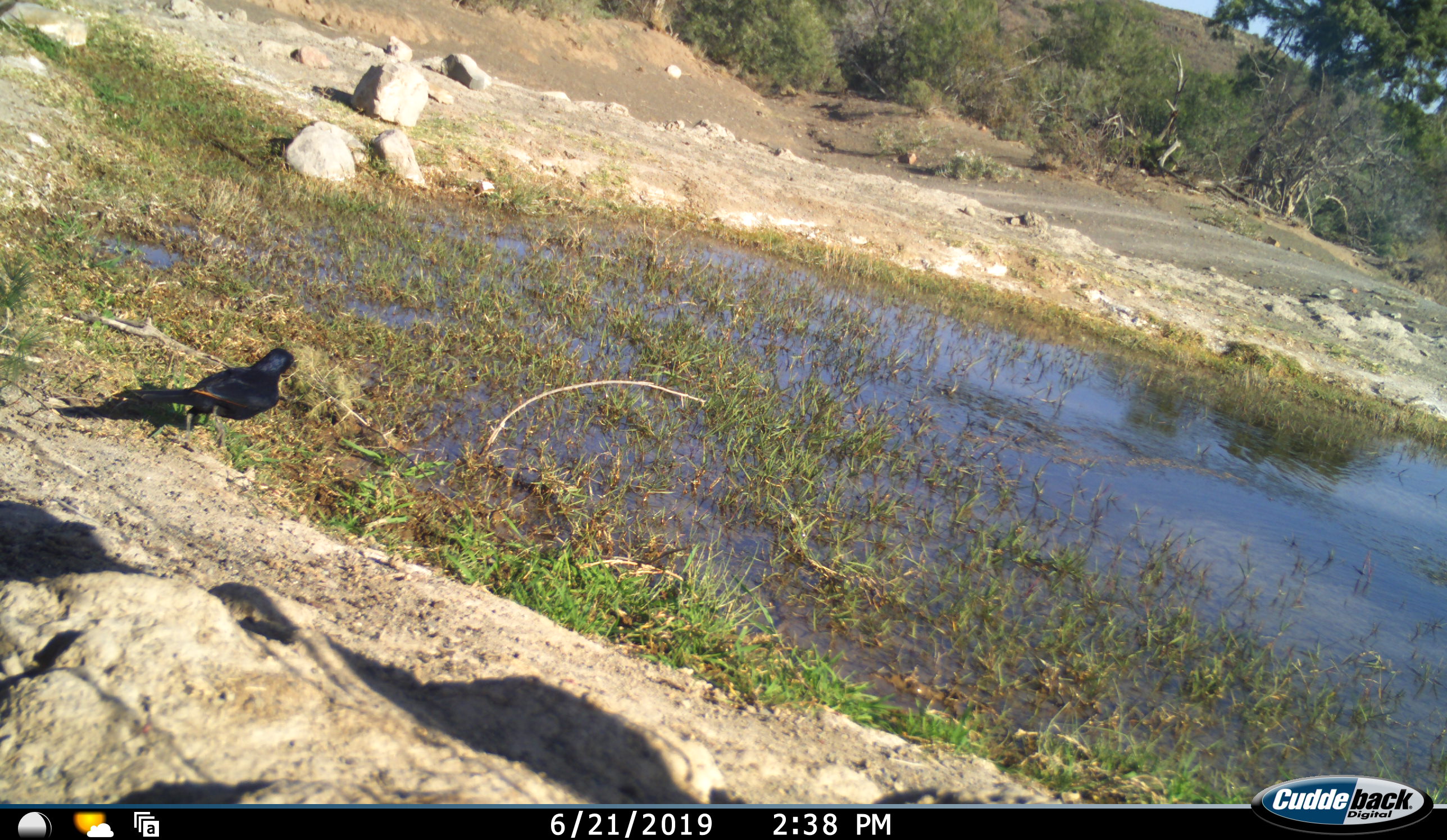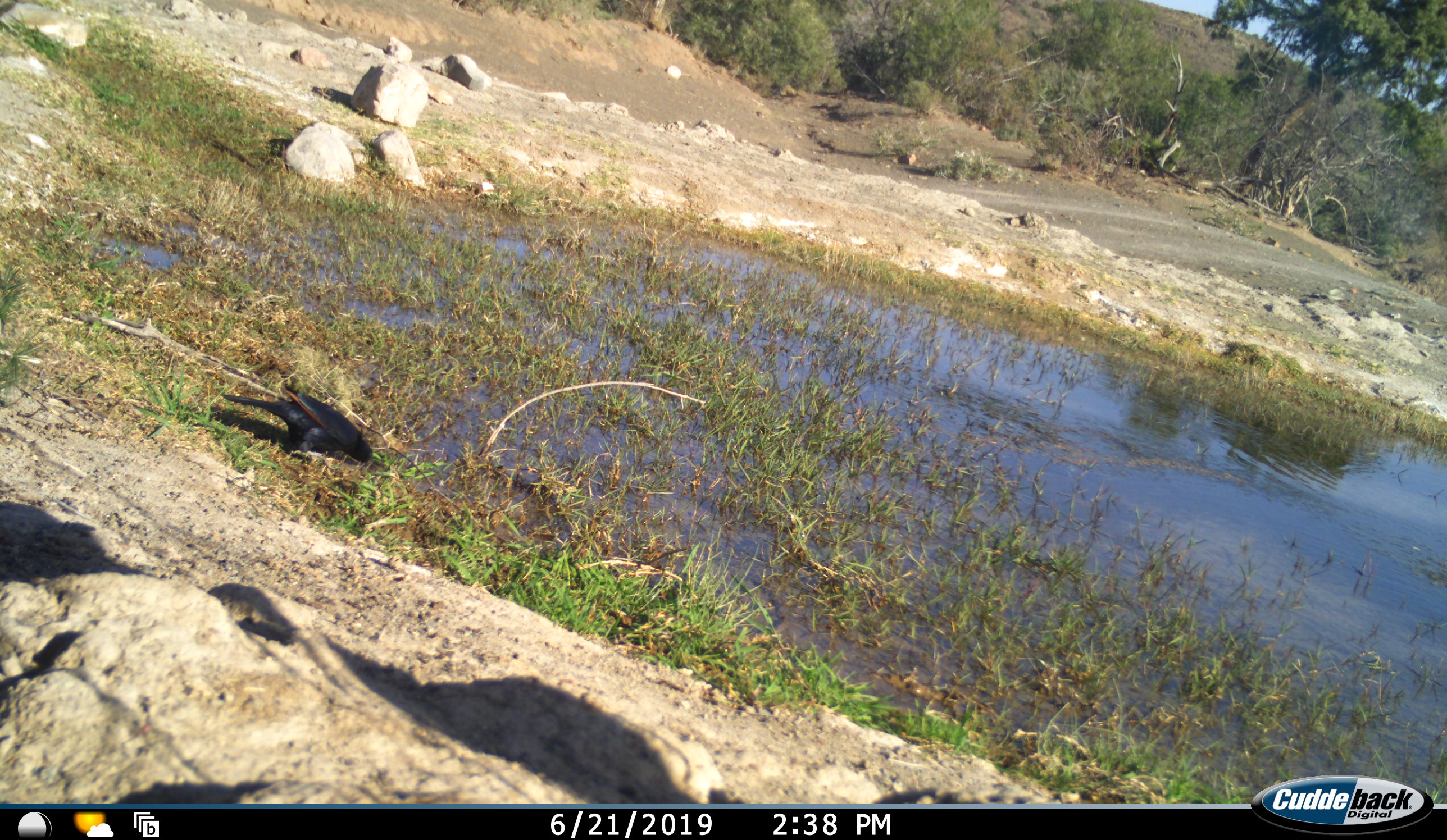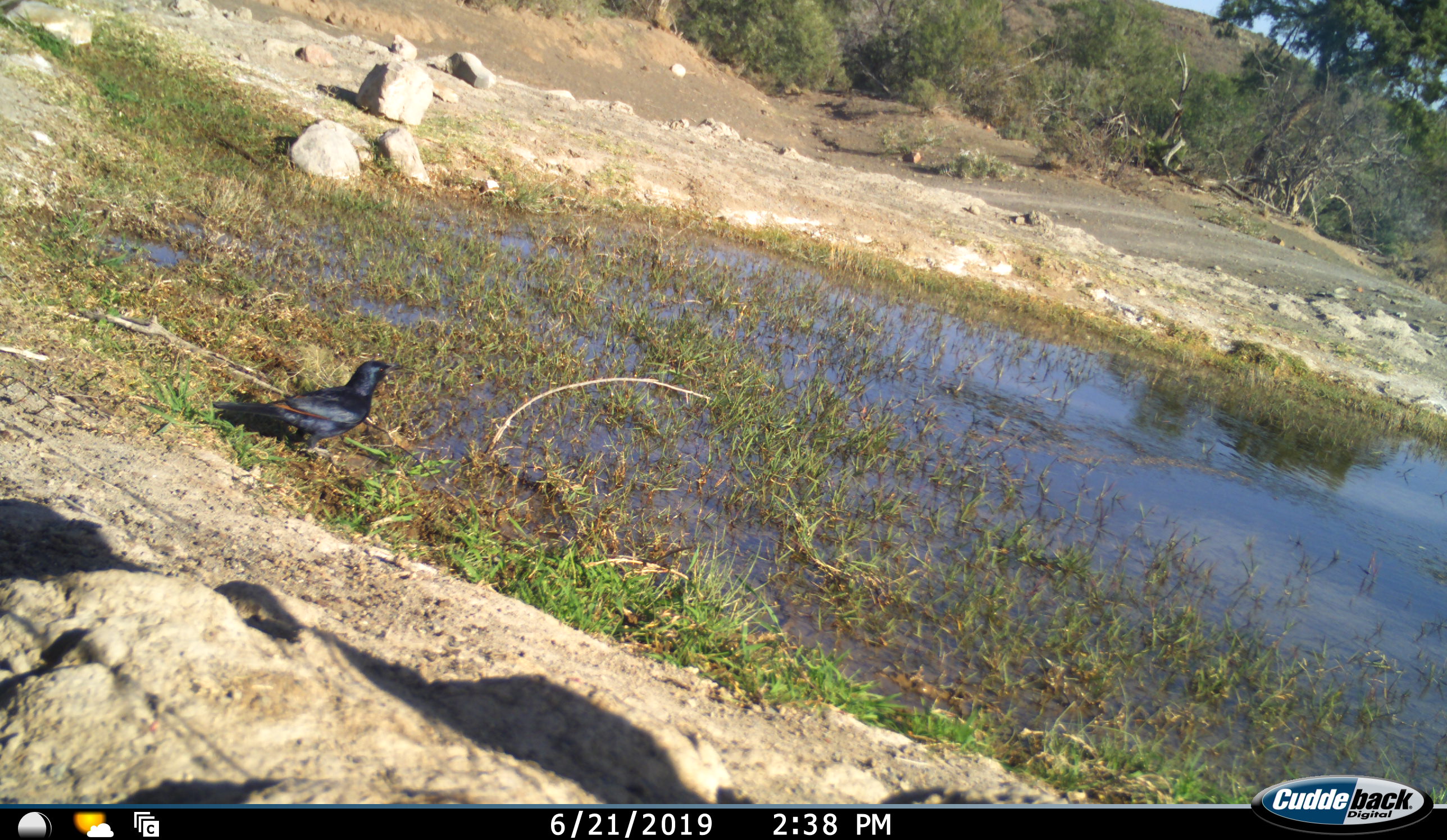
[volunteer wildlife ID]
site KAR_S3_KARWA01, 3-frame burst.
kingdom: Animalia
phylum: Chordata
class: Aves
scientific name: Aves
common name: bird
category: birdother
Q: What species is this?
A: Birdother (bird) (Aves).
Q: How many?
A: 1.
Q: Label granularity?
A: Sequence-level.